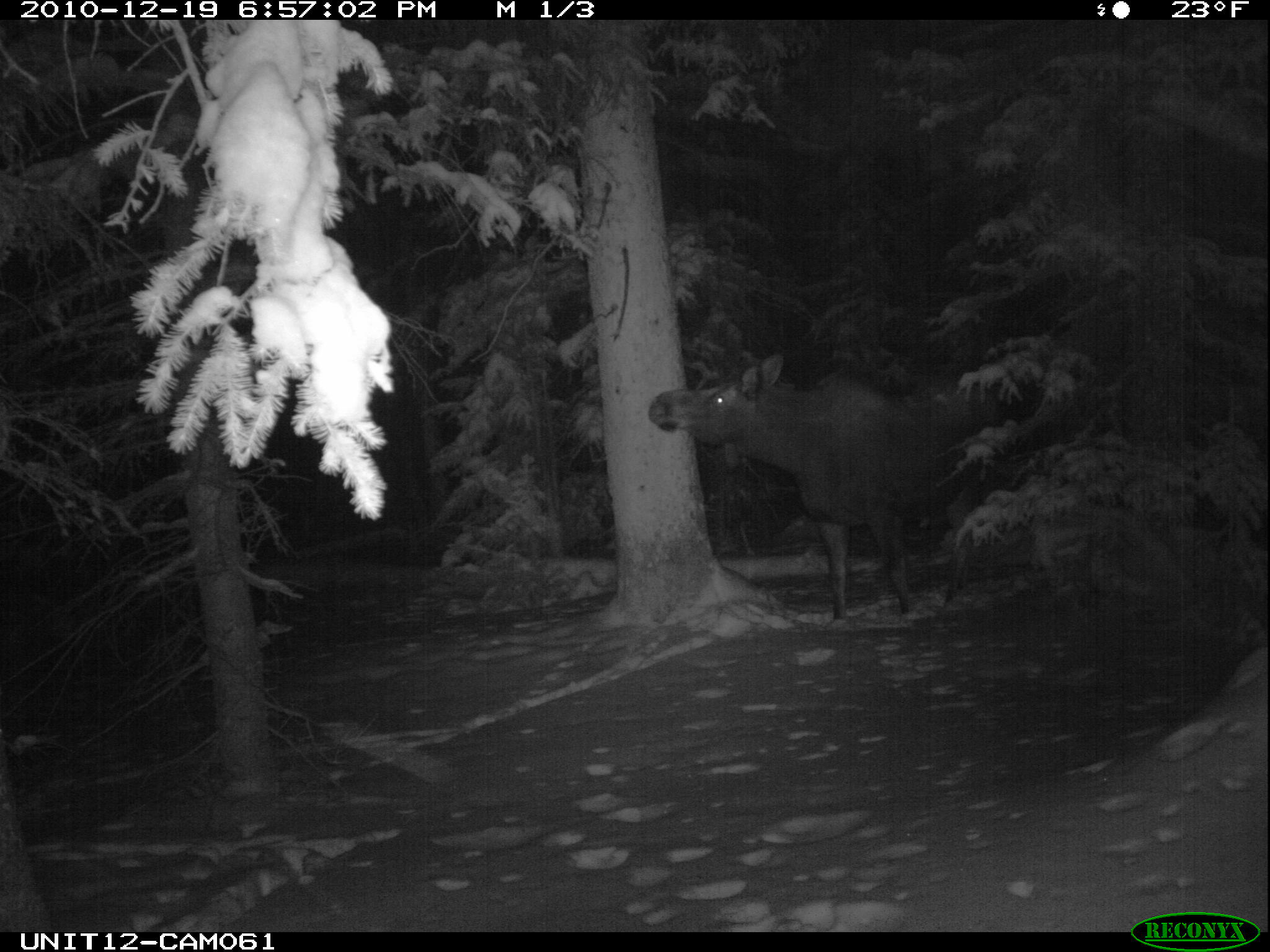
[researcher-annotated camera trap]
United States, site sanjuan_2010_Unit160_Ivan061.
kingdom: Animalia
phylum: Chordata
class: Mammalia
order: Artiodactyla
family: Cervidae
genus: Alces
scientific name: Alces alces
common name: moose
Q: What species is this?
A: Alces alces (moose).